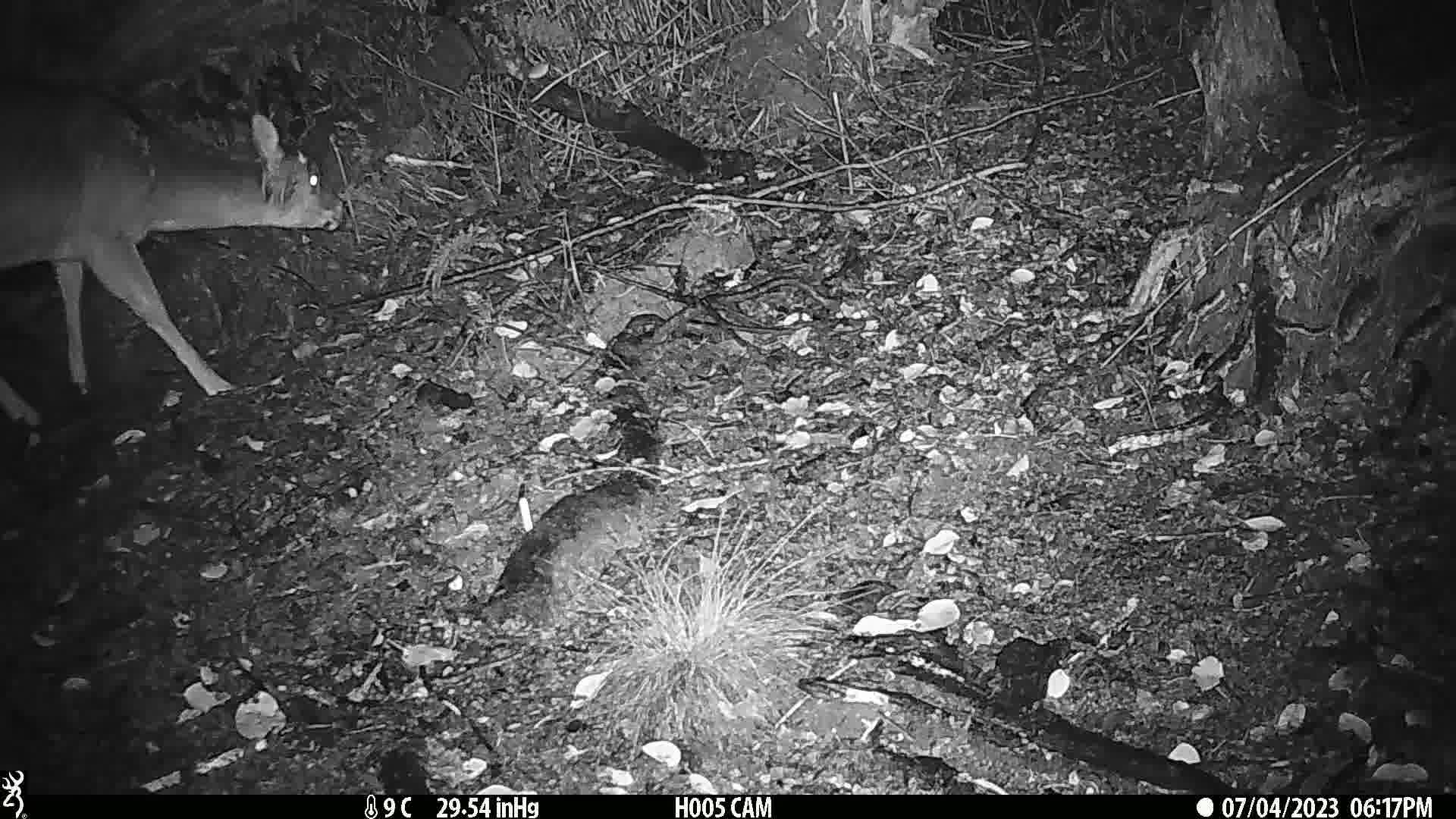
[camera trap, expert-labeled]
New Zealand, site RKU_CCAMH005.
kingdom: Animalia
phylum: Chordata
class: Mammalia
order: Artiodactyla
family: Cervidae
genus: Odocoileus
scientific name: Odocoileus virginianus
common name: white-tailed deer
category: white tailed deer